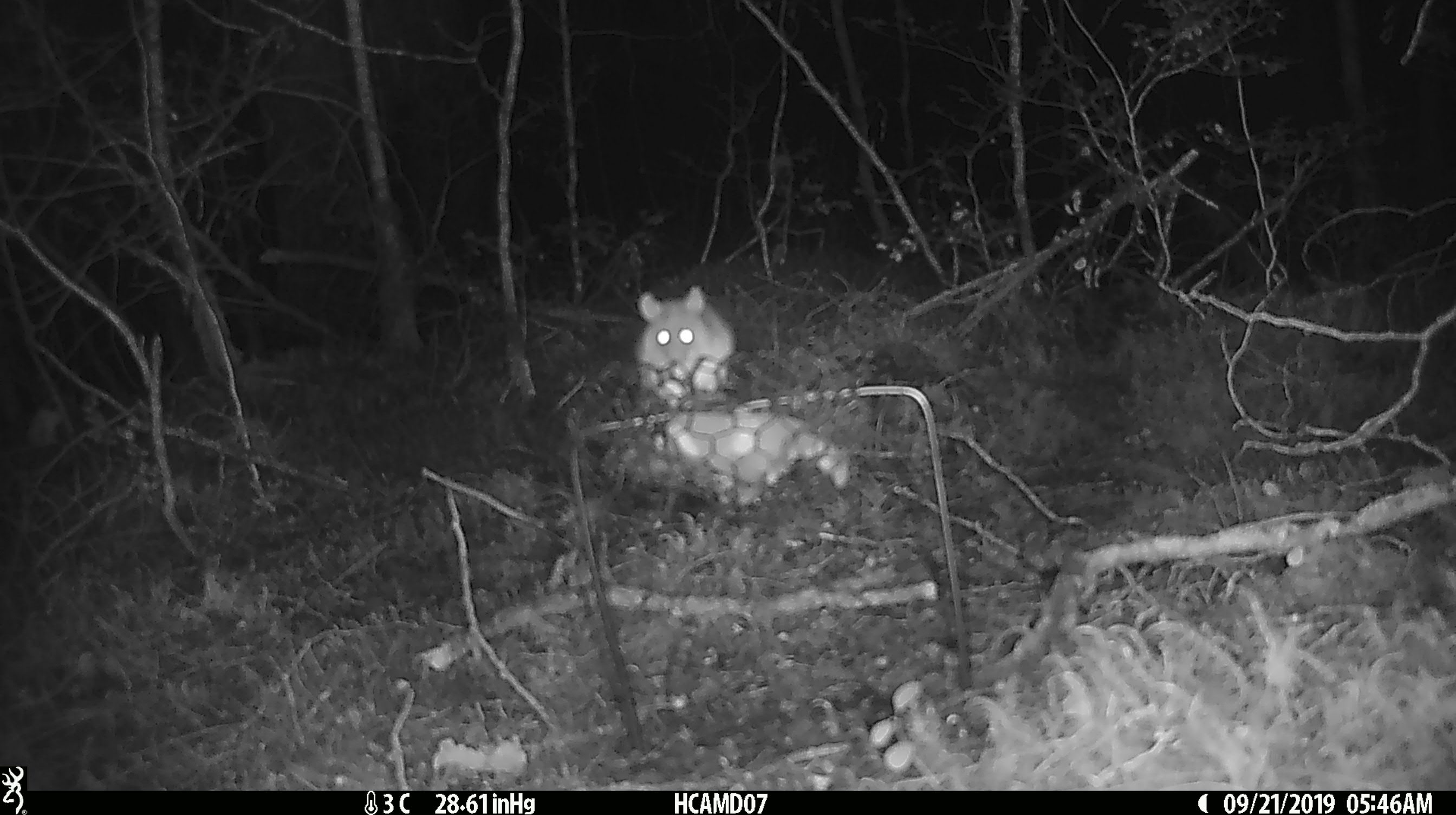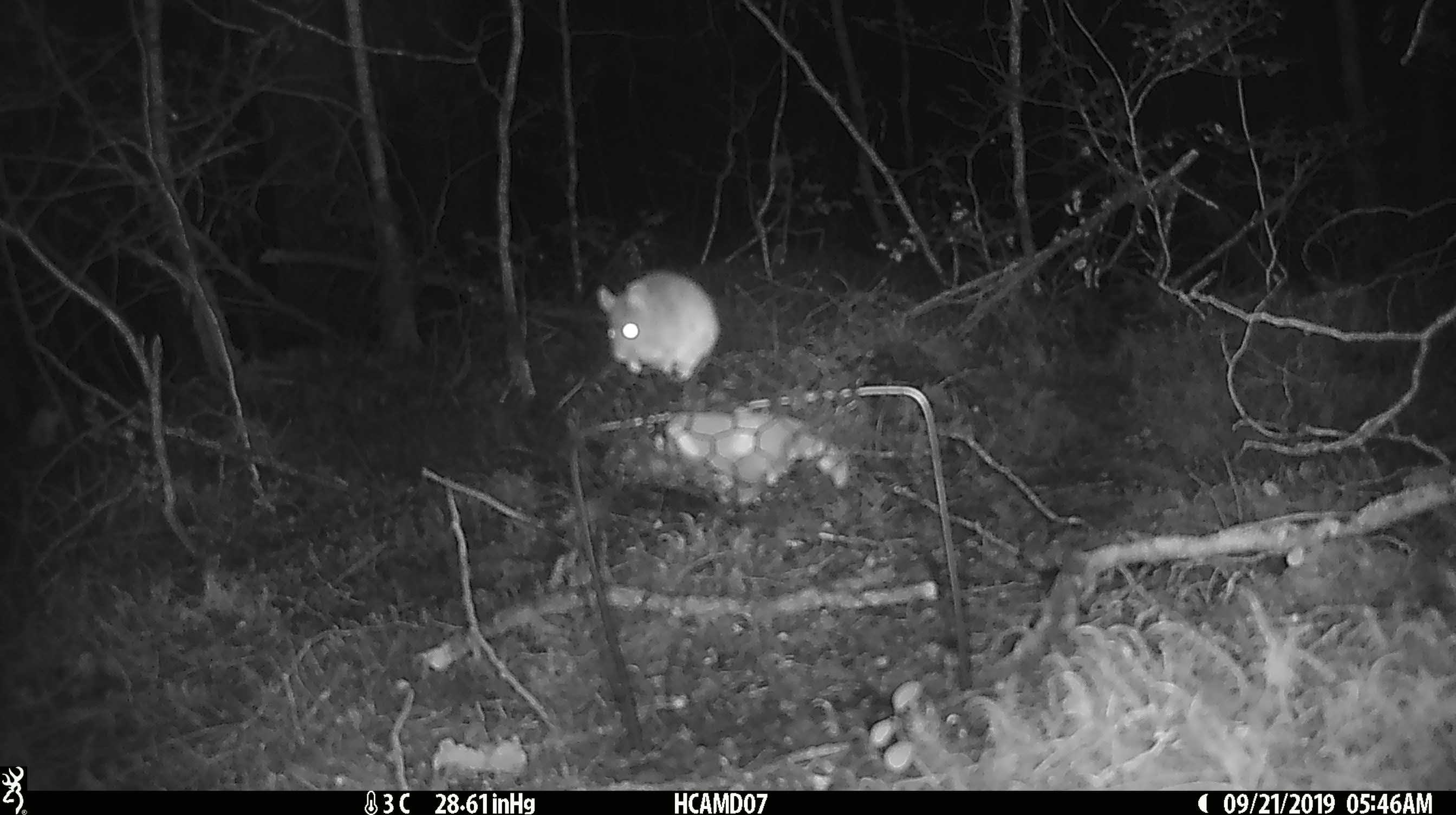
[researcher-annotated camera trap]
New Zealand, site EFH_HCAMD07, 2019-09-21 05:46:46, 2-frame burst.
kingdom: Animalia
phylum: Chordata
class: Mammalia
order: Rodentia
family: Muridae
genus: Mus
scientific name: Mus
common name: mouse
Mouse (Mus).